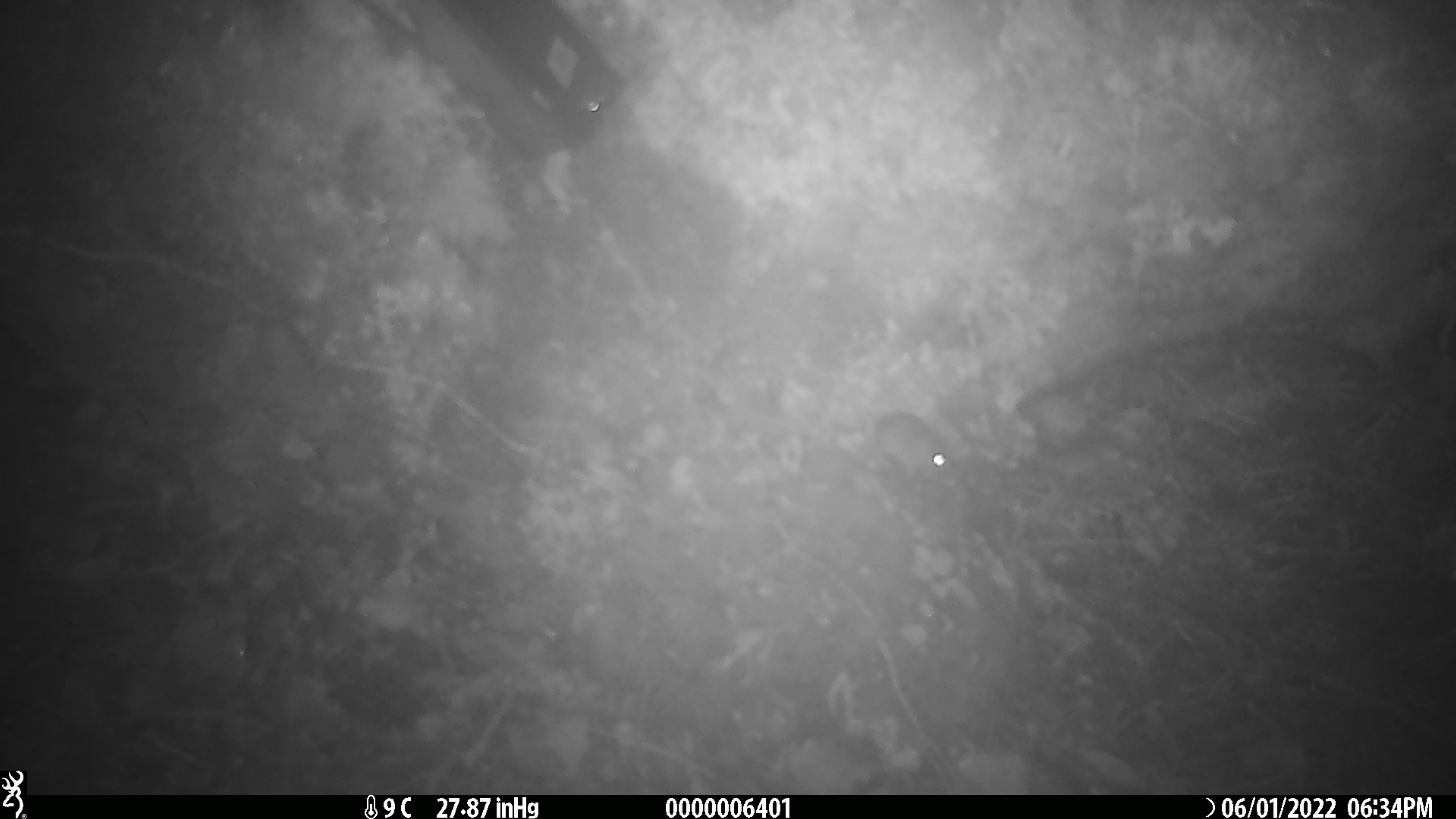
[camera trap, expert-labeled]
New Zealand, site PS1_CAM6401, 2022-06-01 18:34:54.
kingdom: Animalia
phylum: Chordata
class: Mammalia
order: Rodentia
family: Muridae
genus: Mus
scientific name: Mus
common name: mouse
Mouse (Mus).